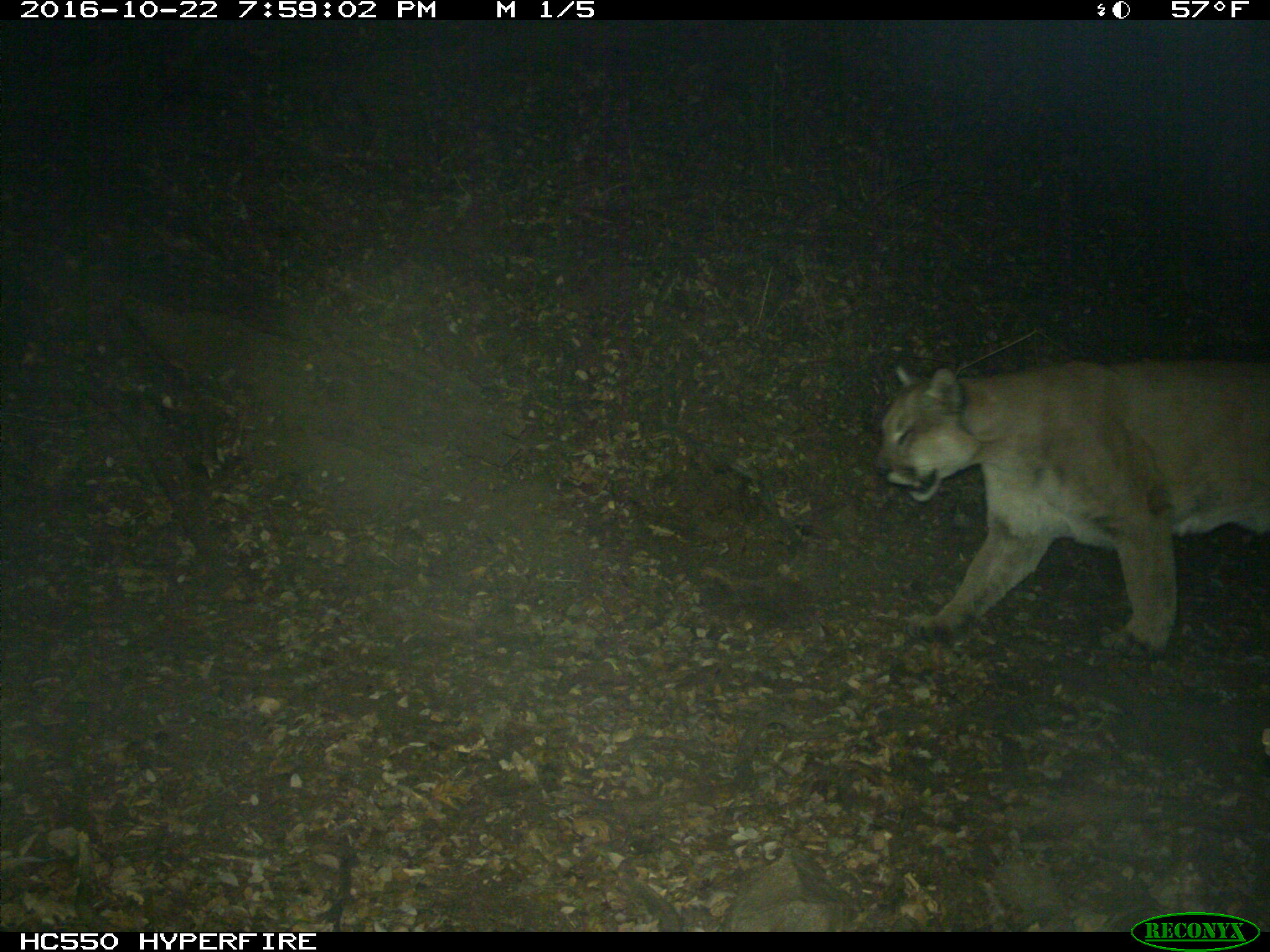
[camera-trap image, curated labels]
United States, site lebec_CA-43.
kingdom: Animalia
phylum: Chordata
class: Mammalia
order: Carnivora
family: Felidae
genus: Puma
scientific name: Puma concolor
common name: mountain lion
Puma concolor (mountain lion).